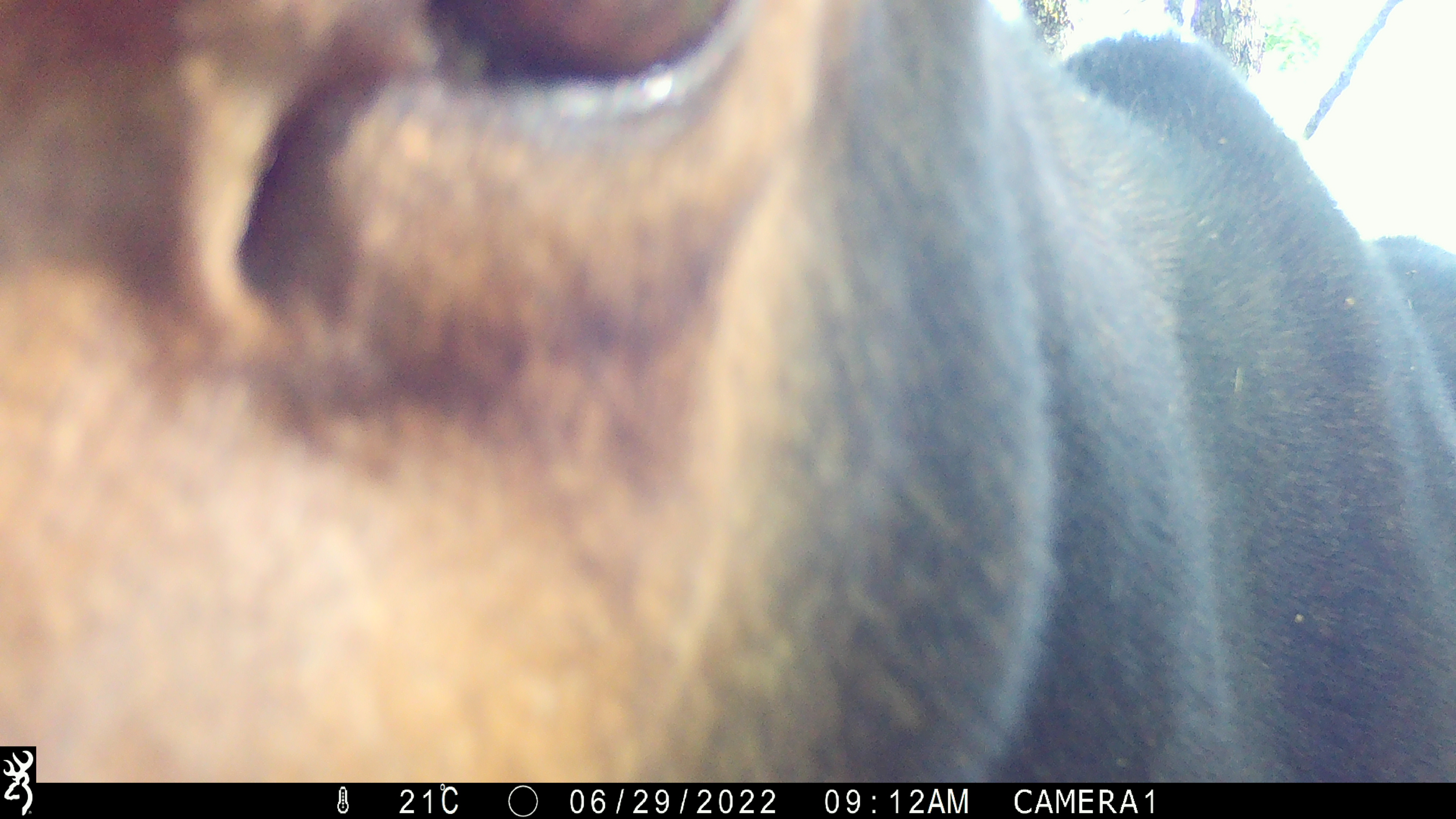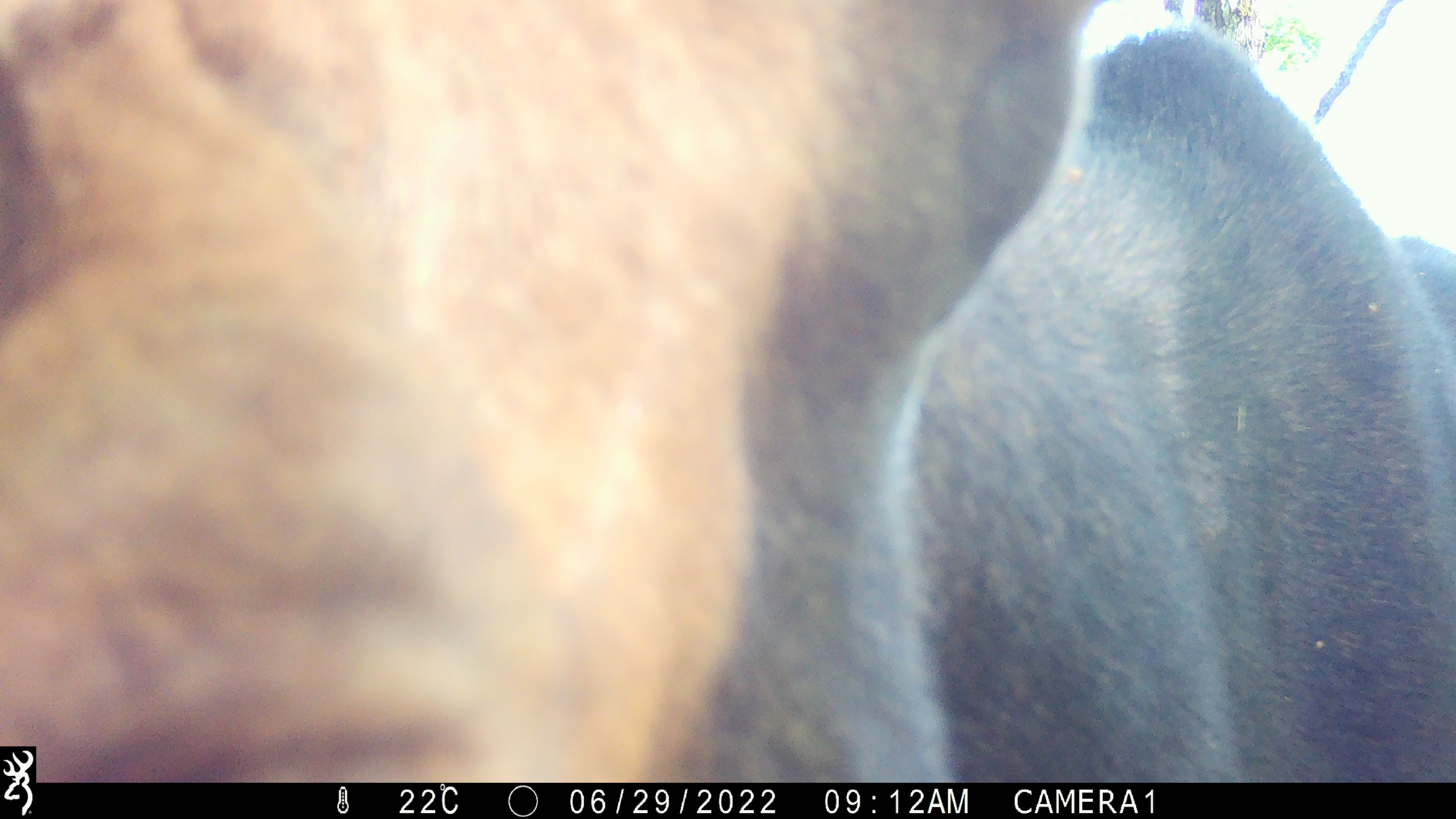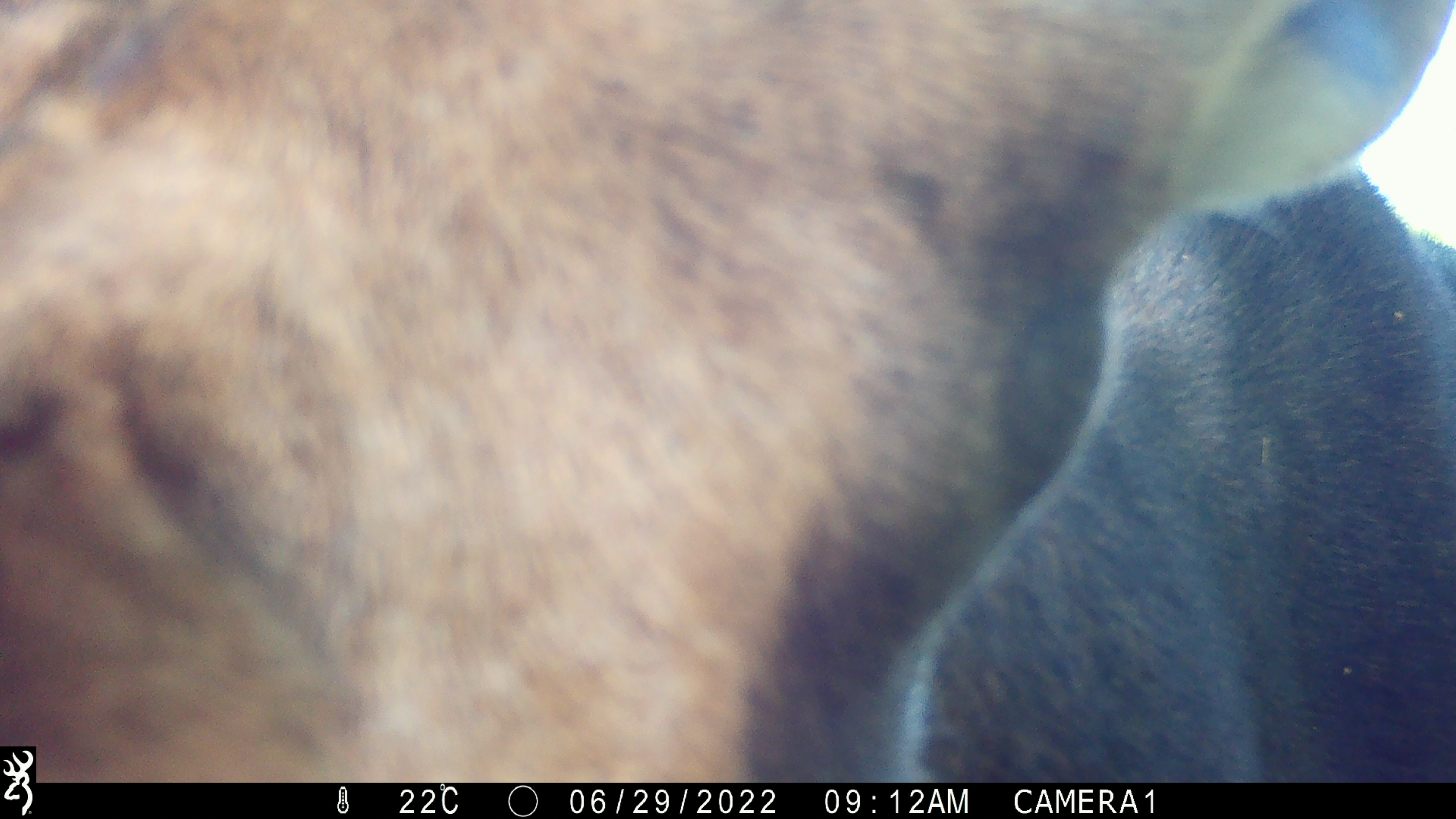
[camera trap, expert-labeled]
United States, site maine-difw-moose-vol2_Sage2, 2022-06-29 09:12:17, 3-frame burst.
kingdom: Animalia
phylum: Chordata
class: Mammalia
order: Artiodactyla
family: Cervidae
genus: Alces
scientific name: Alces alces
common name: moose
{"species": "moose (Alces alces)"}